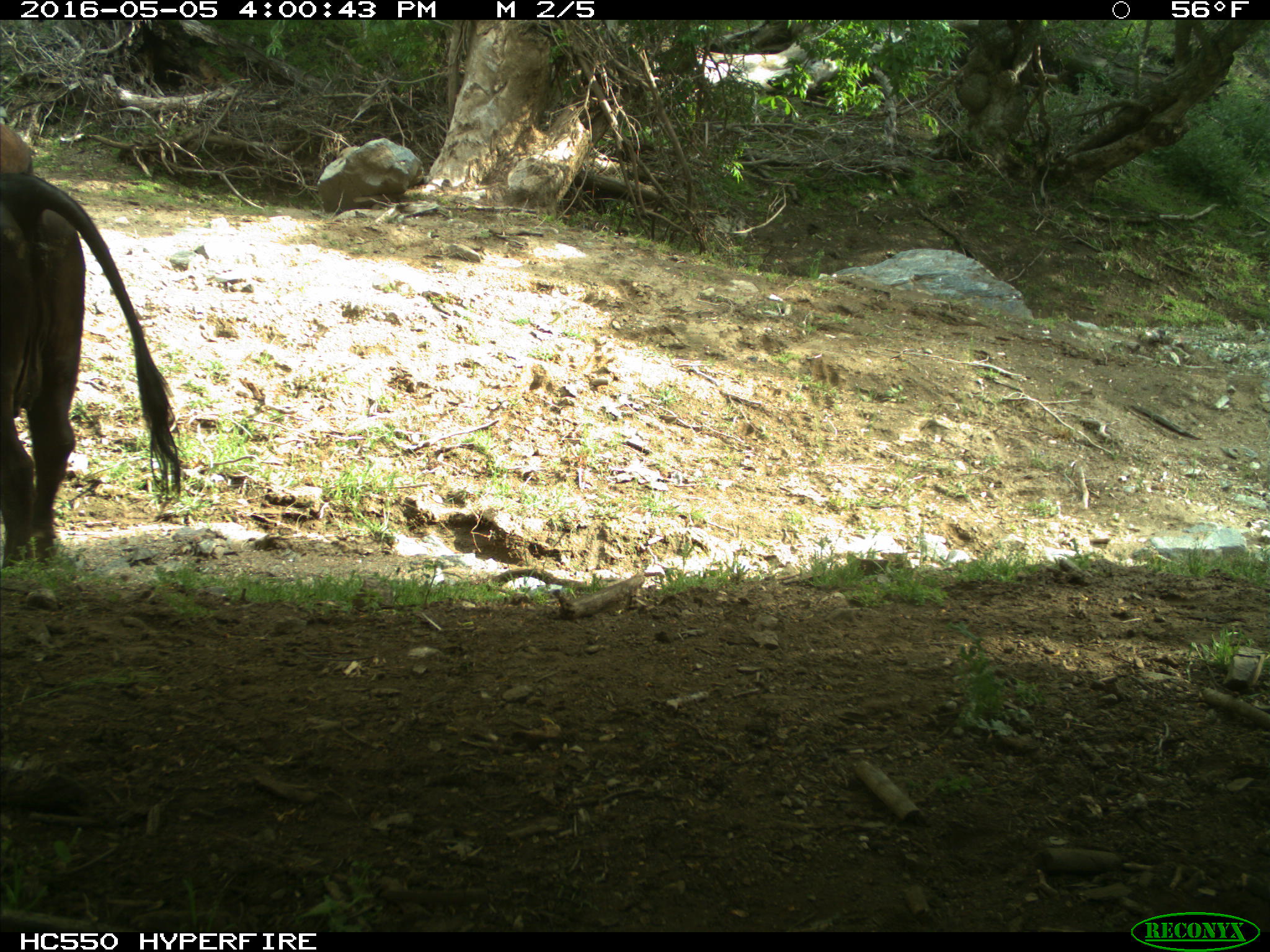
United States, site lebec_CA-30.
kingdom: Animalia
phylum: Chordata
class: Mammalia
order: Artiodactyla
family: Bovidae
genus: Bos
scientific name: Bos taurus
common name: domestic cow